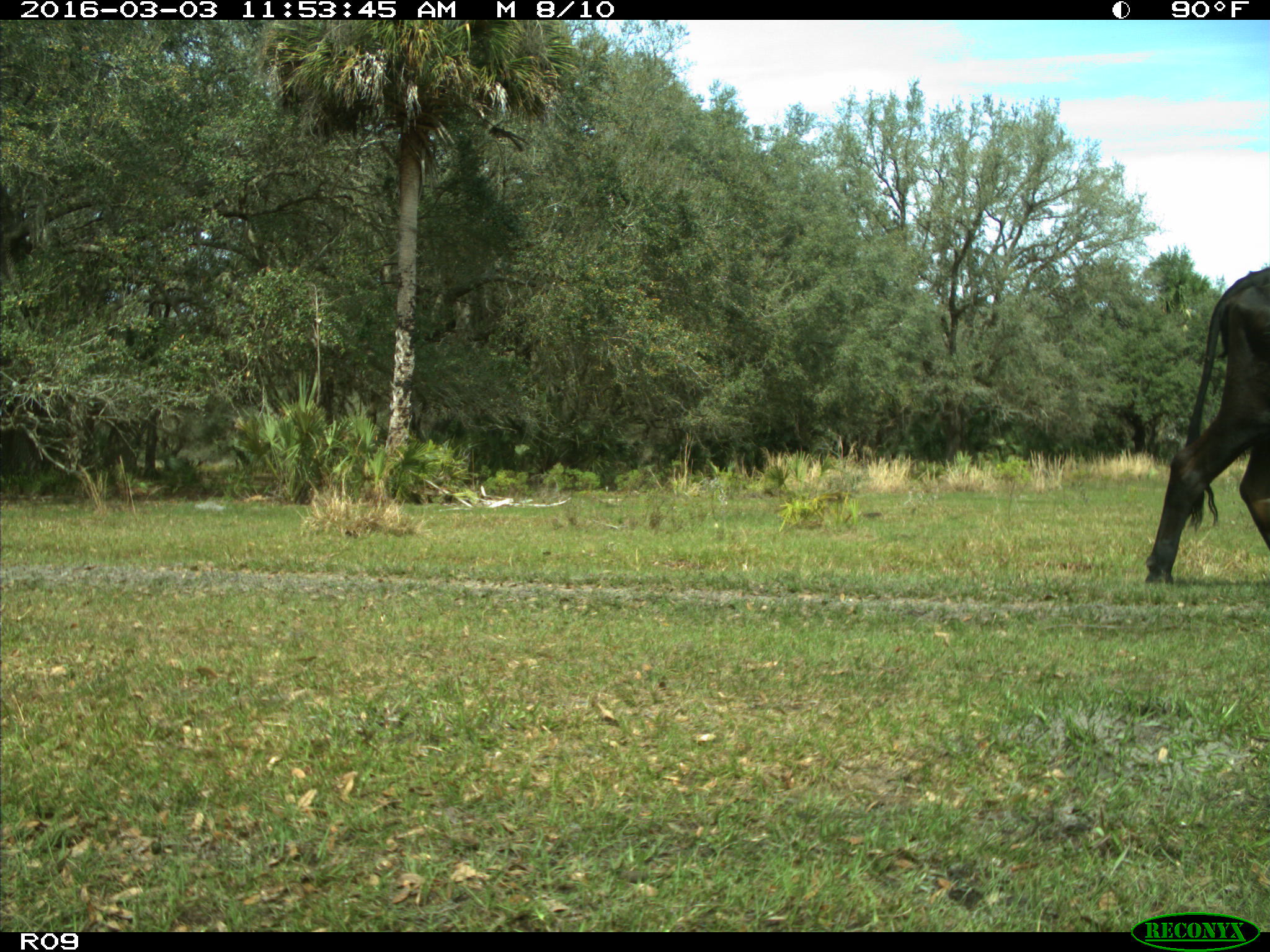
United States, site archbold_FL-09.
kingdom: Animalia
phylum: Chordata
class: Mammalia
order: Artiodactyla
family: Bovidae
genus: Bos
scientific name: Bos taurus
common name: domestic cow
Bos taurus (domestic cow).